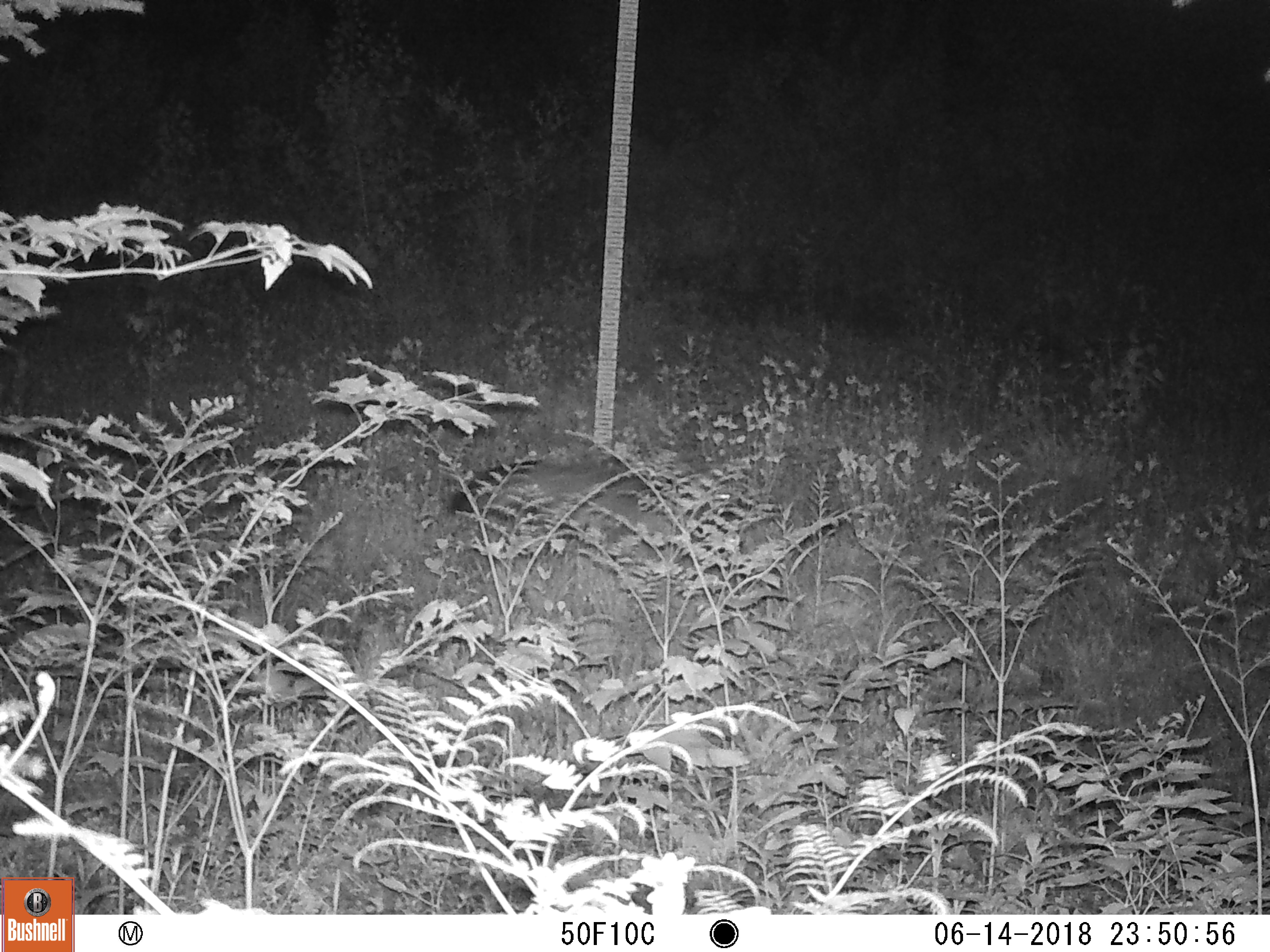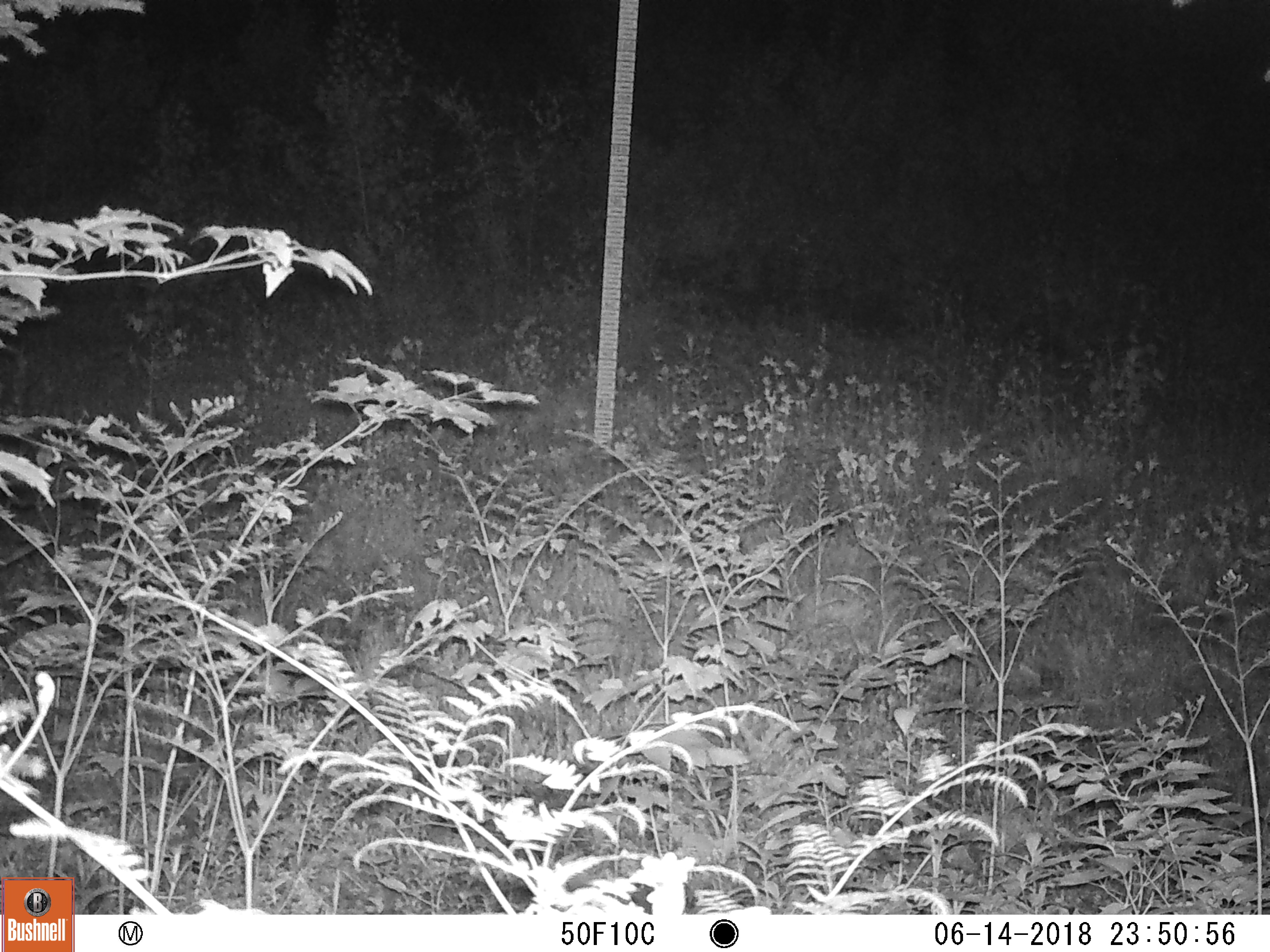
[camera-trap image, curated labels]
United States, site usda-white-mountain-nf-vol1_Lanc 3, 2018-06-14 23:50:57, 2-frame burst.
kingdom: Animalia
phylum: Chordata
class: Mammalia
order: Carnivora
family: Canidae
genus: Urocyon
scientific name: Urocyon cinereoargenteus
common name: gray fox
Gray fox (Urocyon cinereoargenteus).